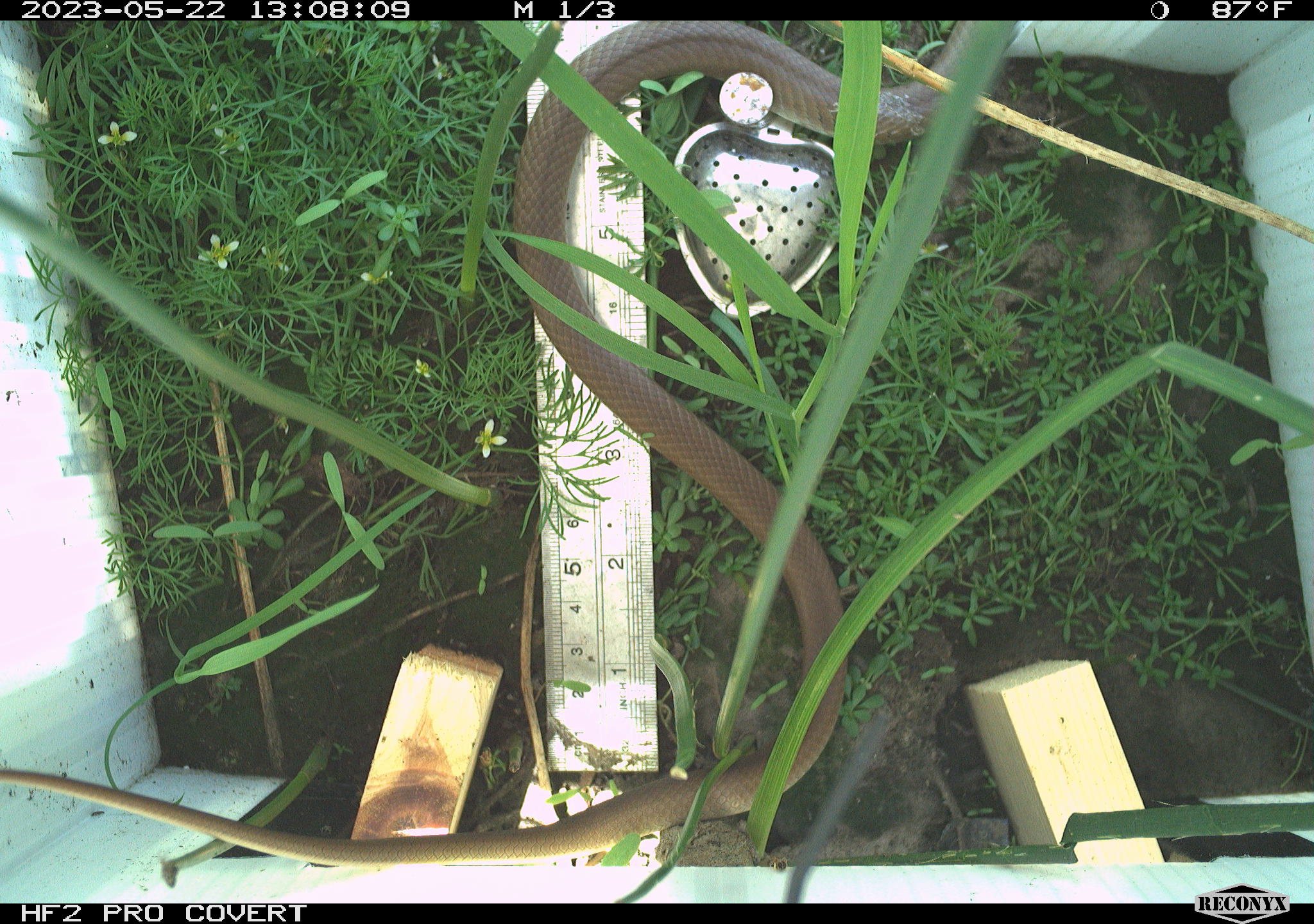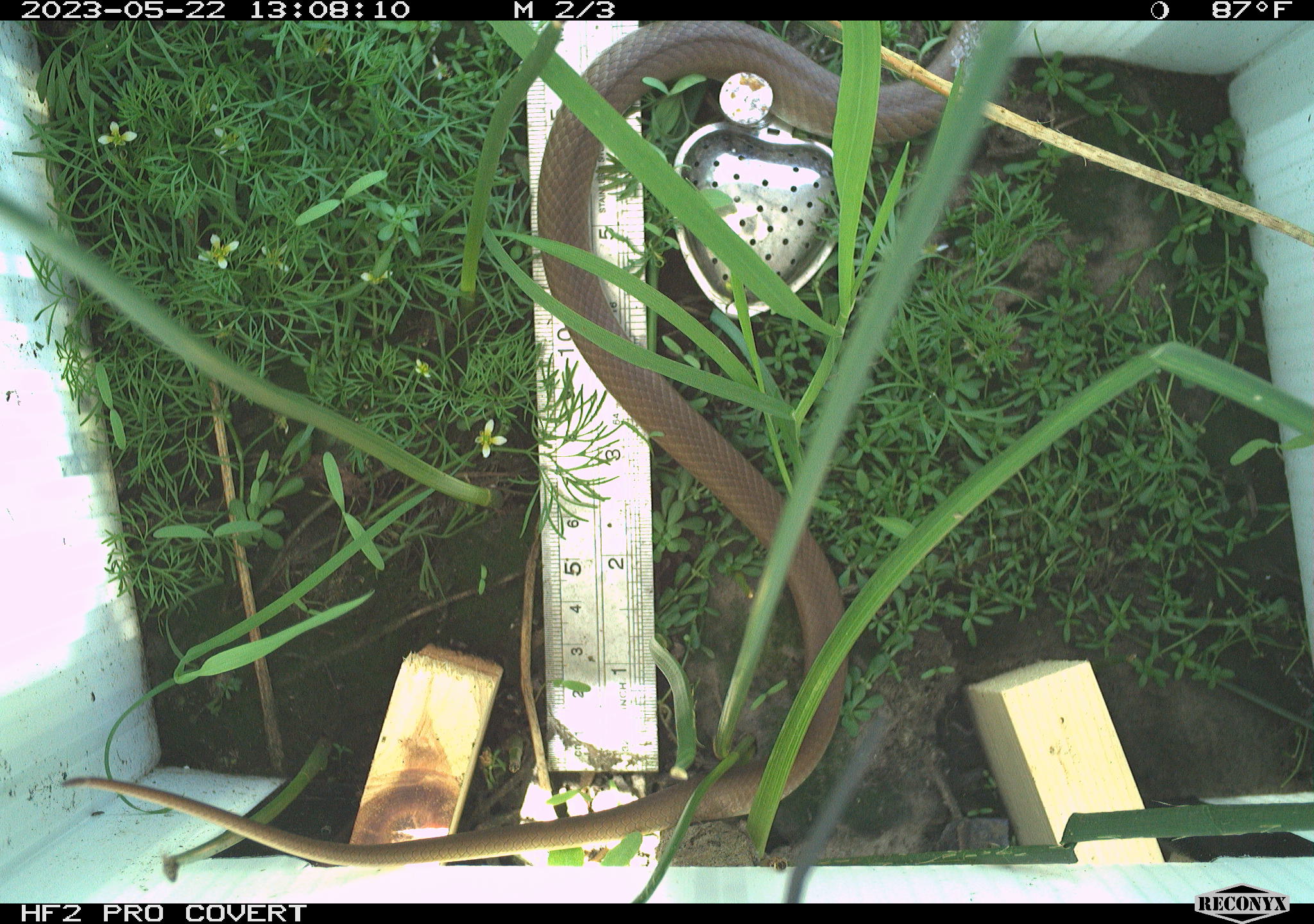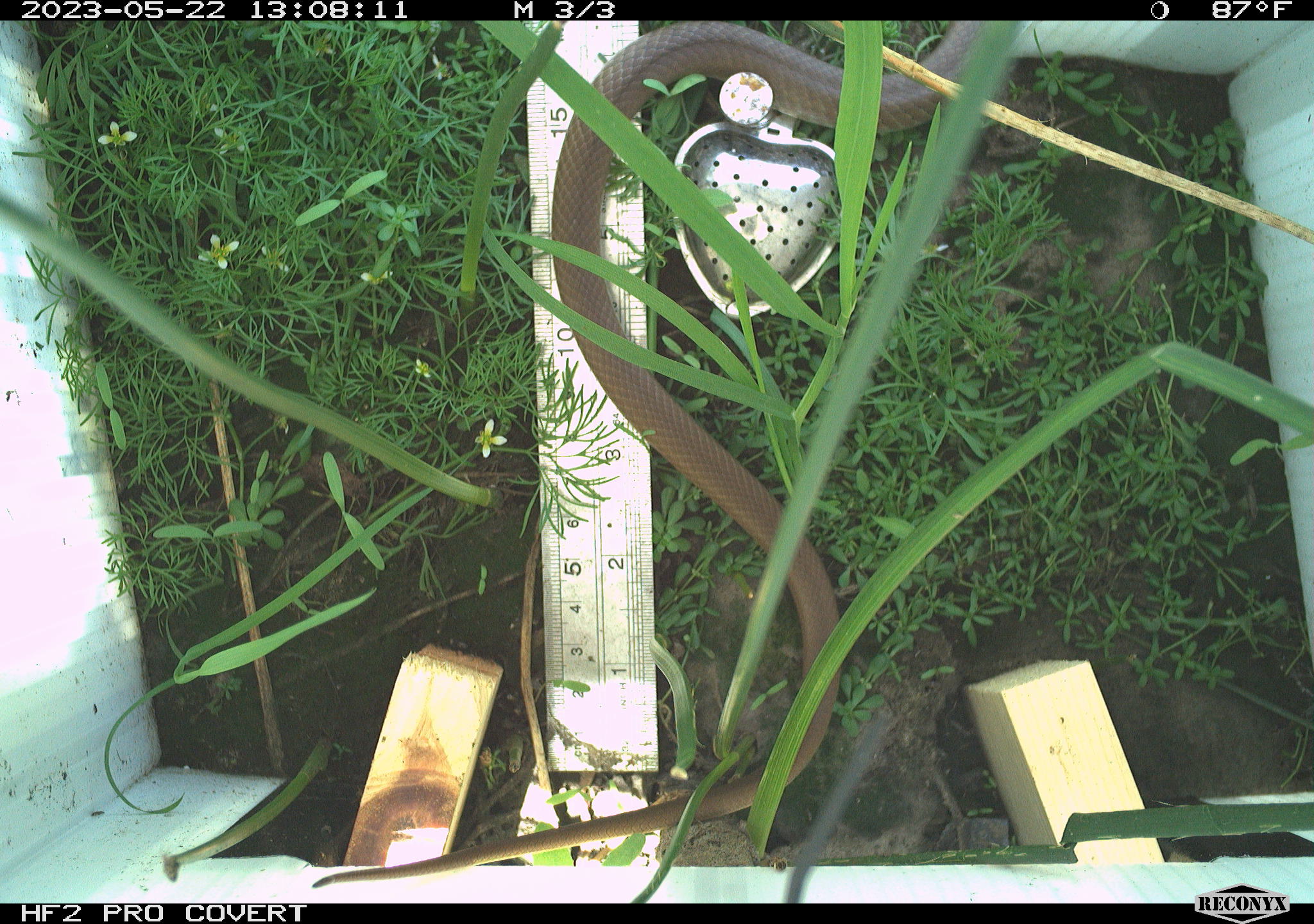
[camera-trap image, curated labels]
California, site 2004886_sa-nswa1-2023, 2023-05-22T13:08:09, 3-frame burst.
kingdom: Animalia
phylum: Chordata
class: Reptilia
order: Squamata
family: Colubridae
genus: Coluber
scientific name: Coluber constrictor mormon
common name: western yellow-bellied racer